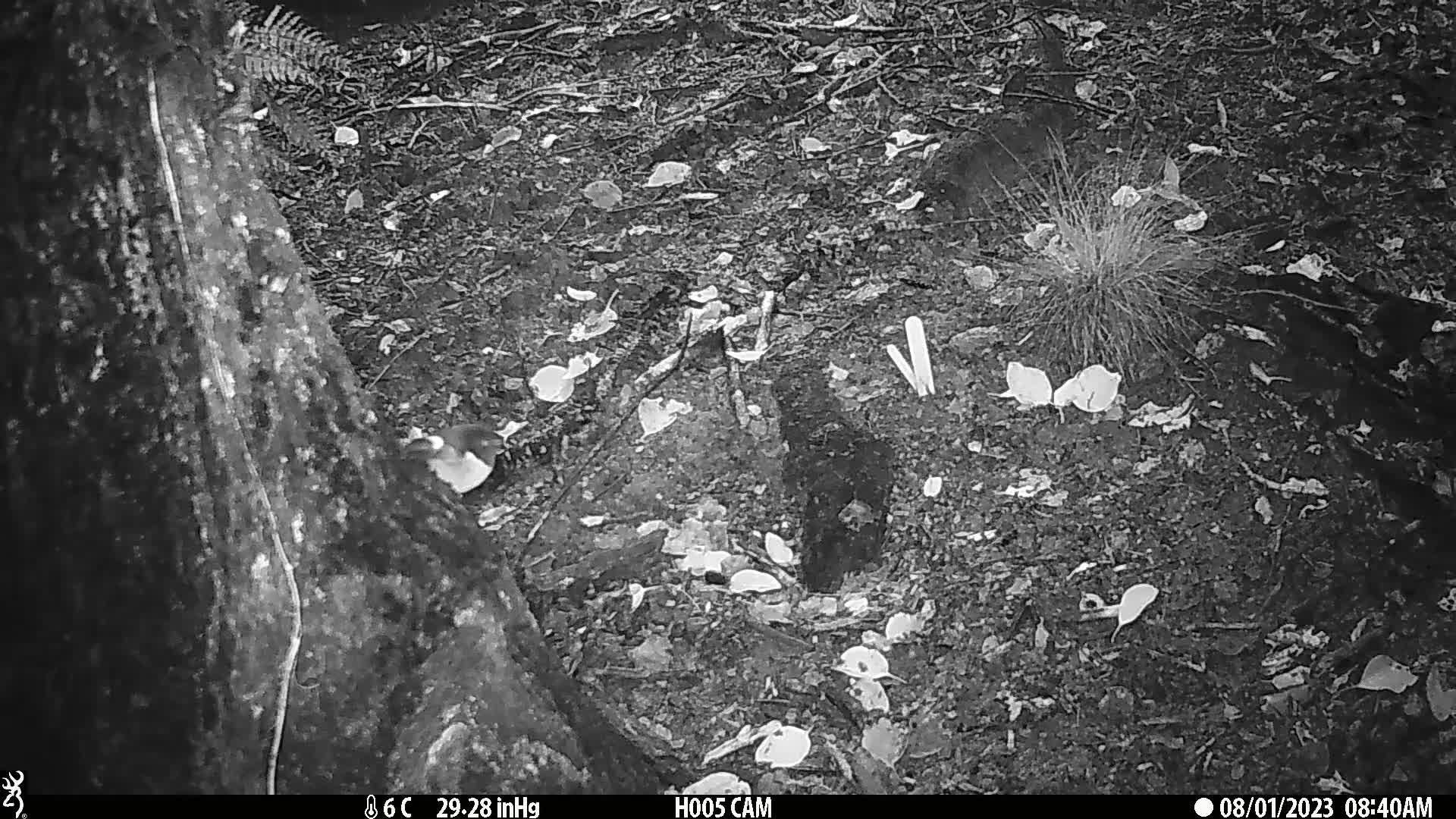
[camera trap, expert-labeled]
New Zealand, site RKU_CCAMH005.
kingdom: Animalia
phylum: Chordata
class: Aves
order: Passeriformes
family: Petroicidae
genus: Petroica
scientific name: Petroica macrocephala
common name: tomtit